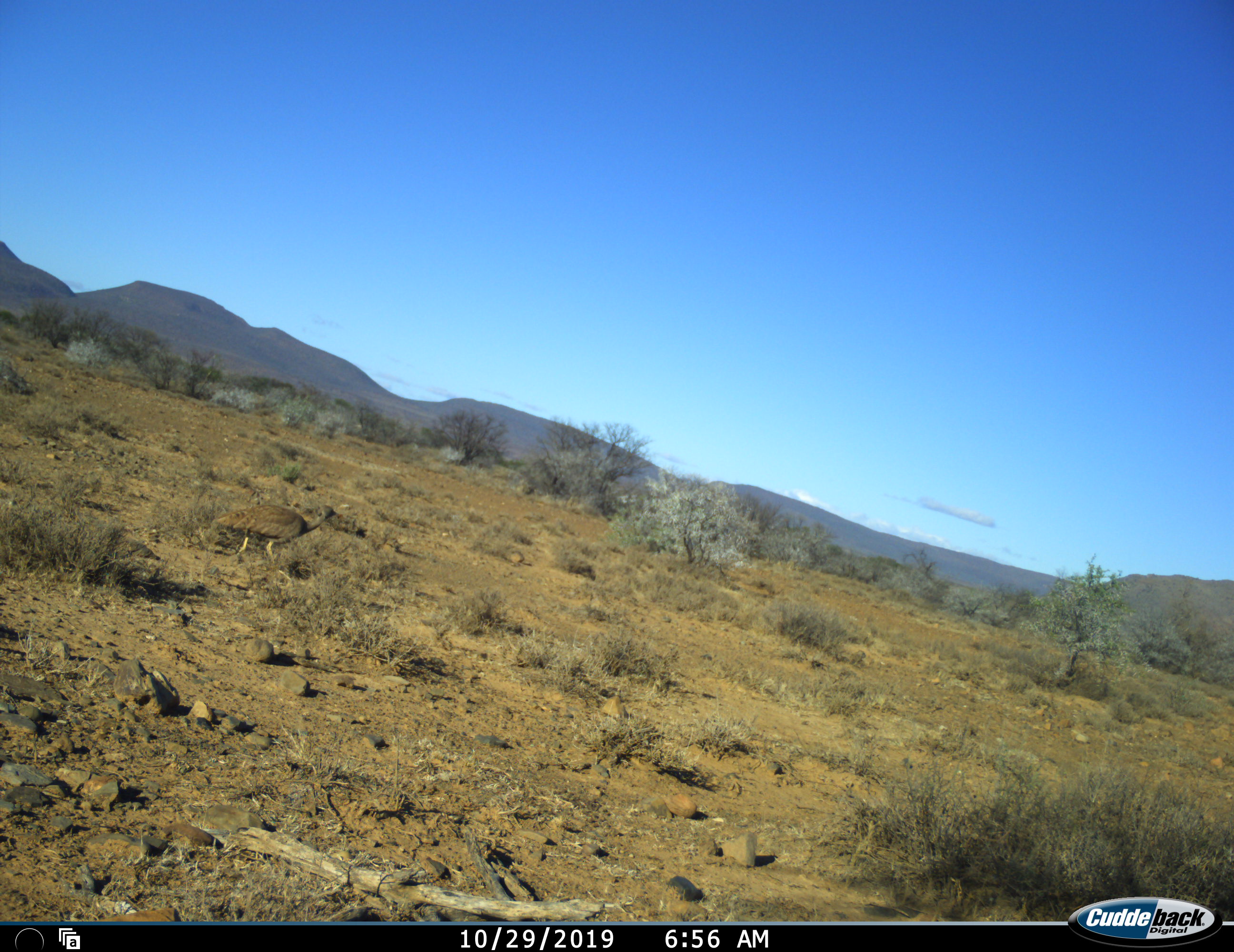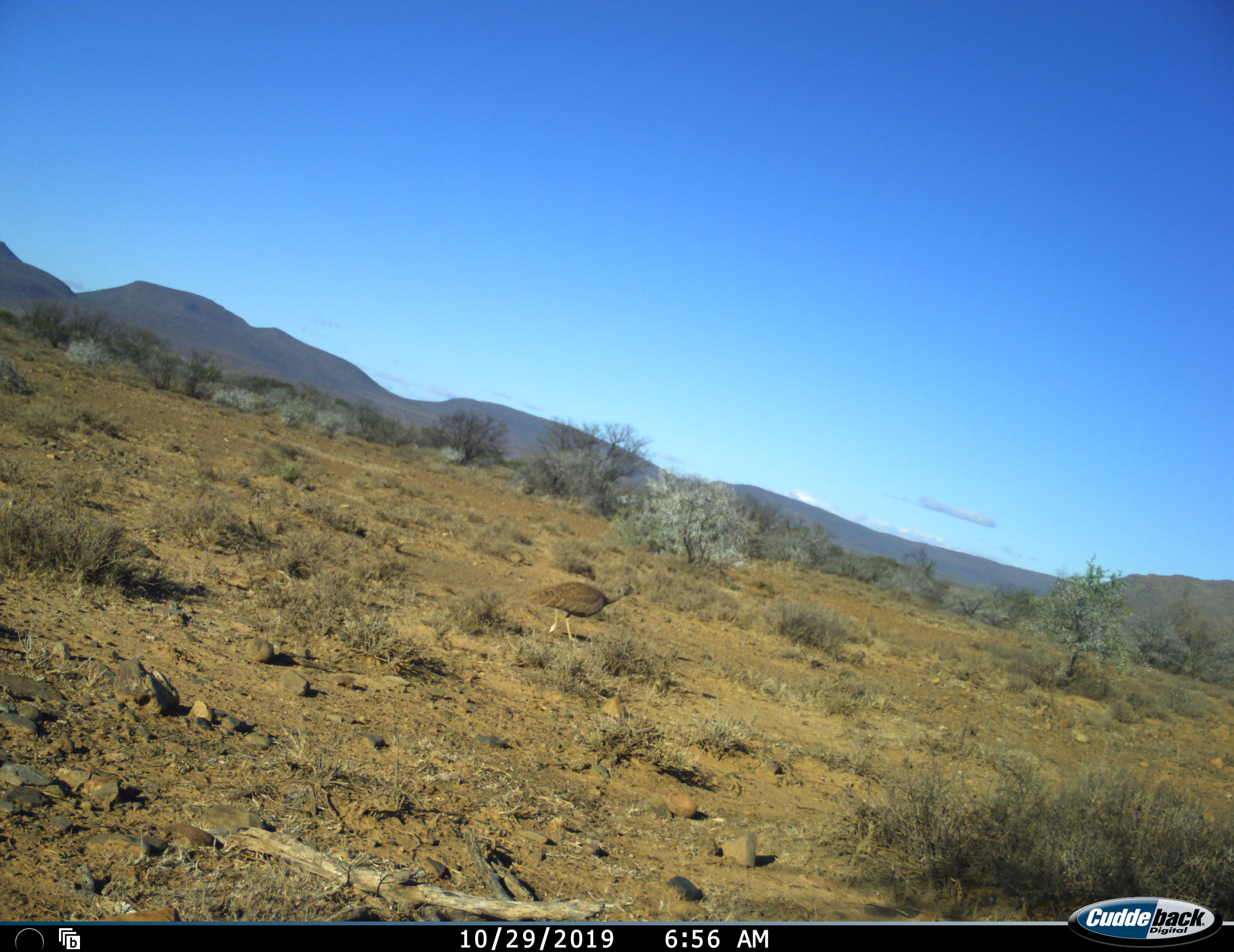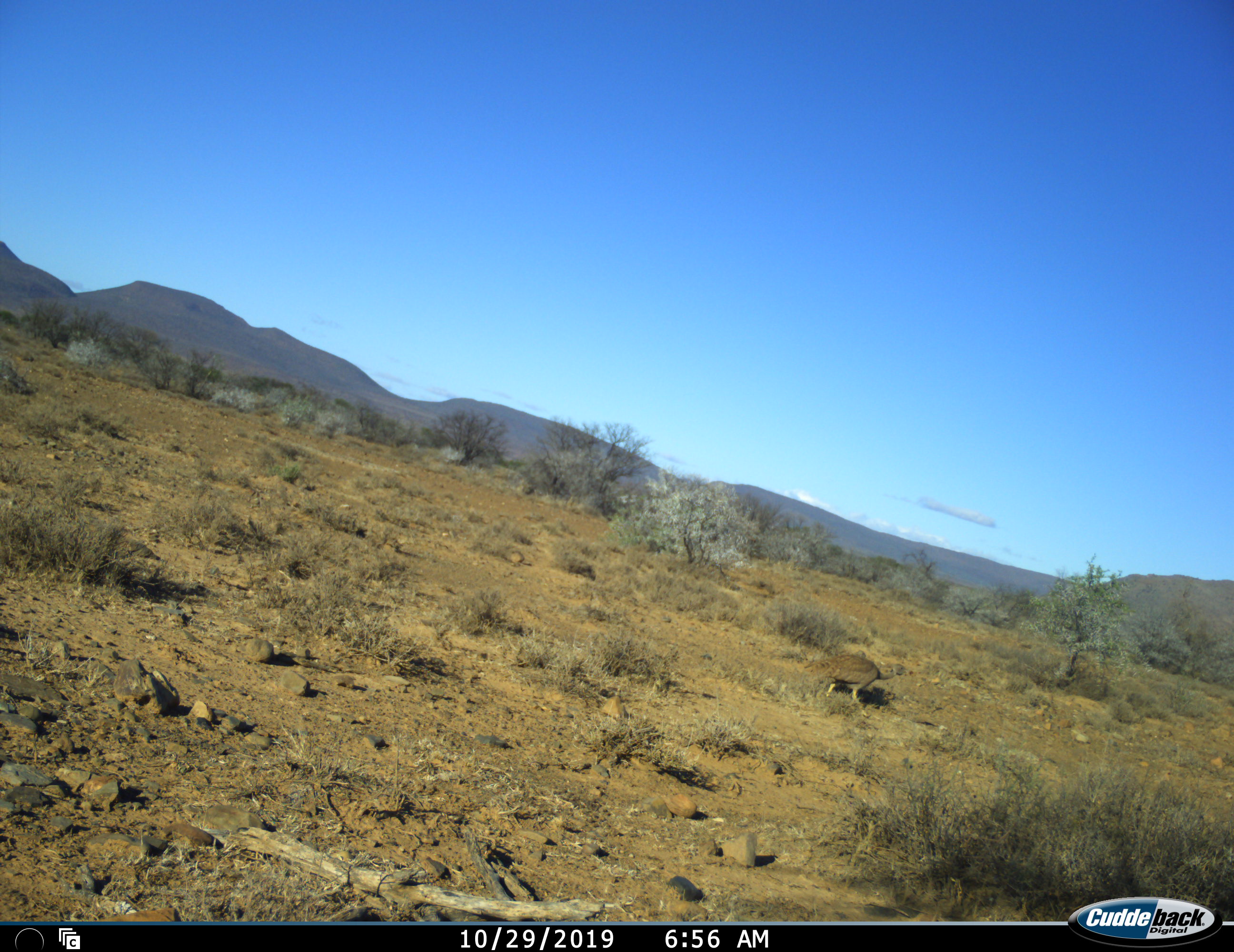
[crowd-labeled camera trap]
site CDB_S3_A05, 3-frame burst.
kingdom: Animalia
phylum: Chordata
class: Aves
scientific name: Aves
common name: bird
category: birdother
Birdother (bird) (Aves), count 1. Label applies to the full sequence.